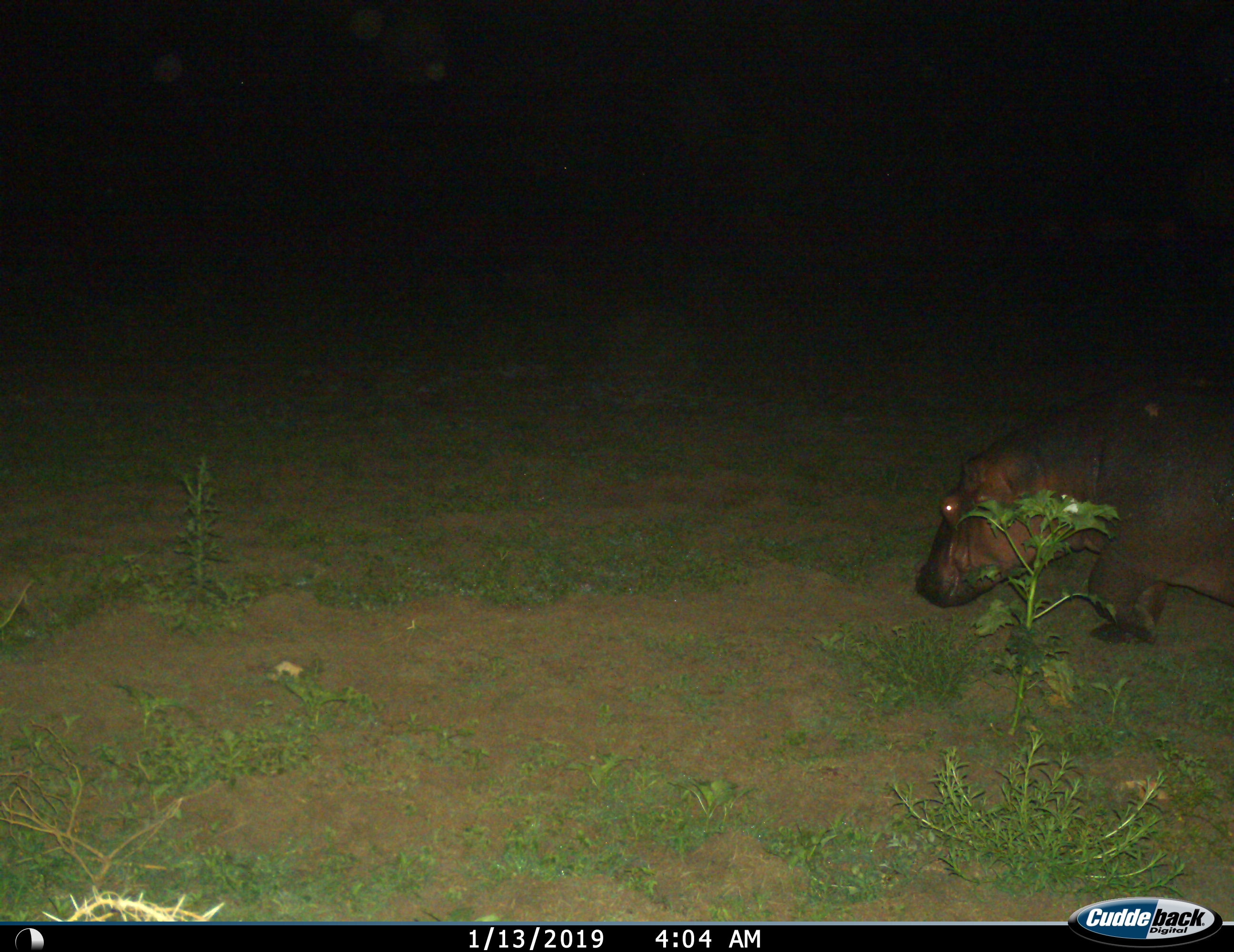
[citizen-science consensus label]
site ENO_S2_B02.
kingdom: Animalia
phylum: Chordata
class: Mammalia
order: Artiodactyla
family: Hippopotamidae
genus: Hippopotamus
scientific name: Hippopotamus amphibius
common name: hippopotamus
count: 1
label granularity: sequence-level